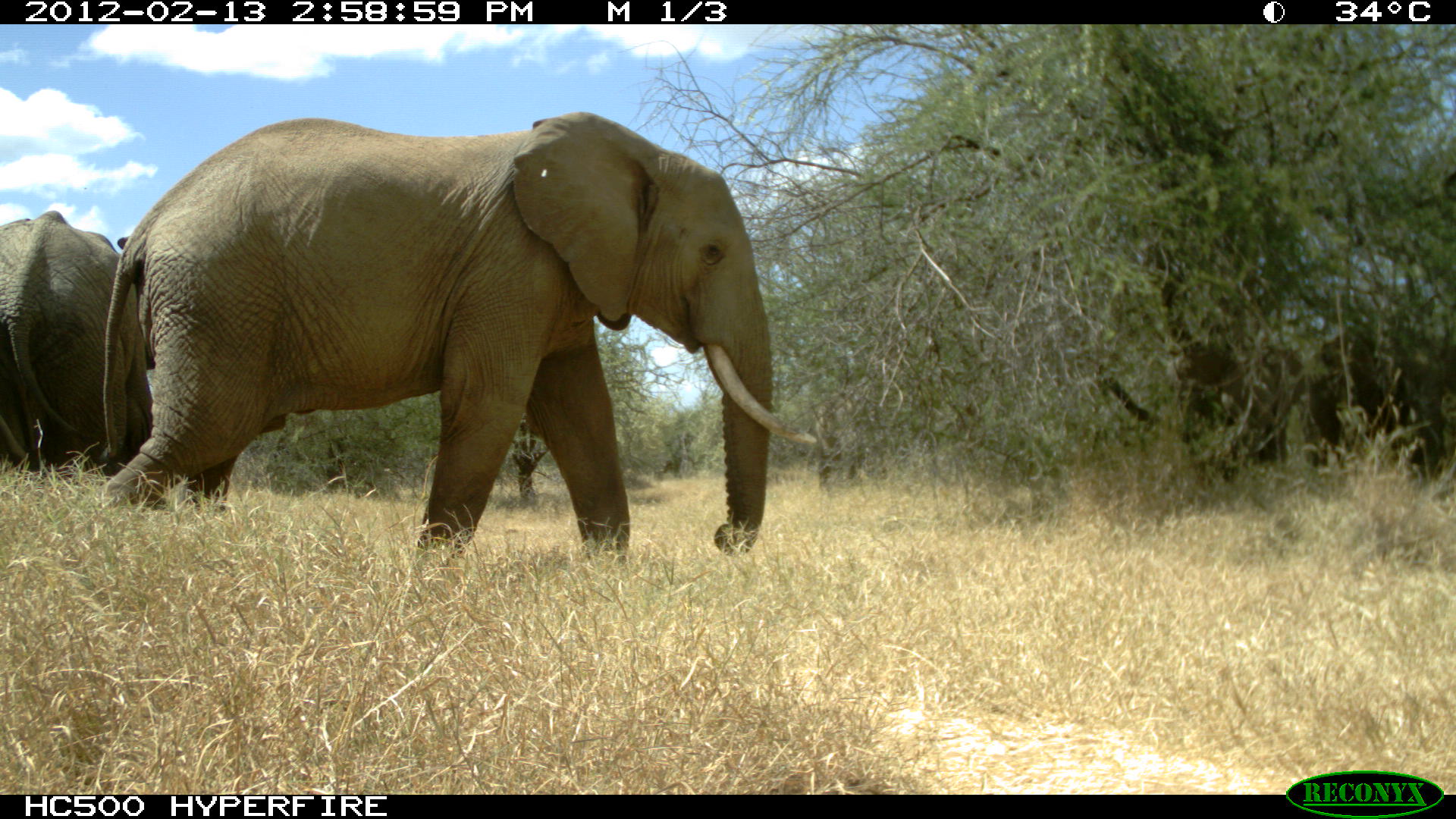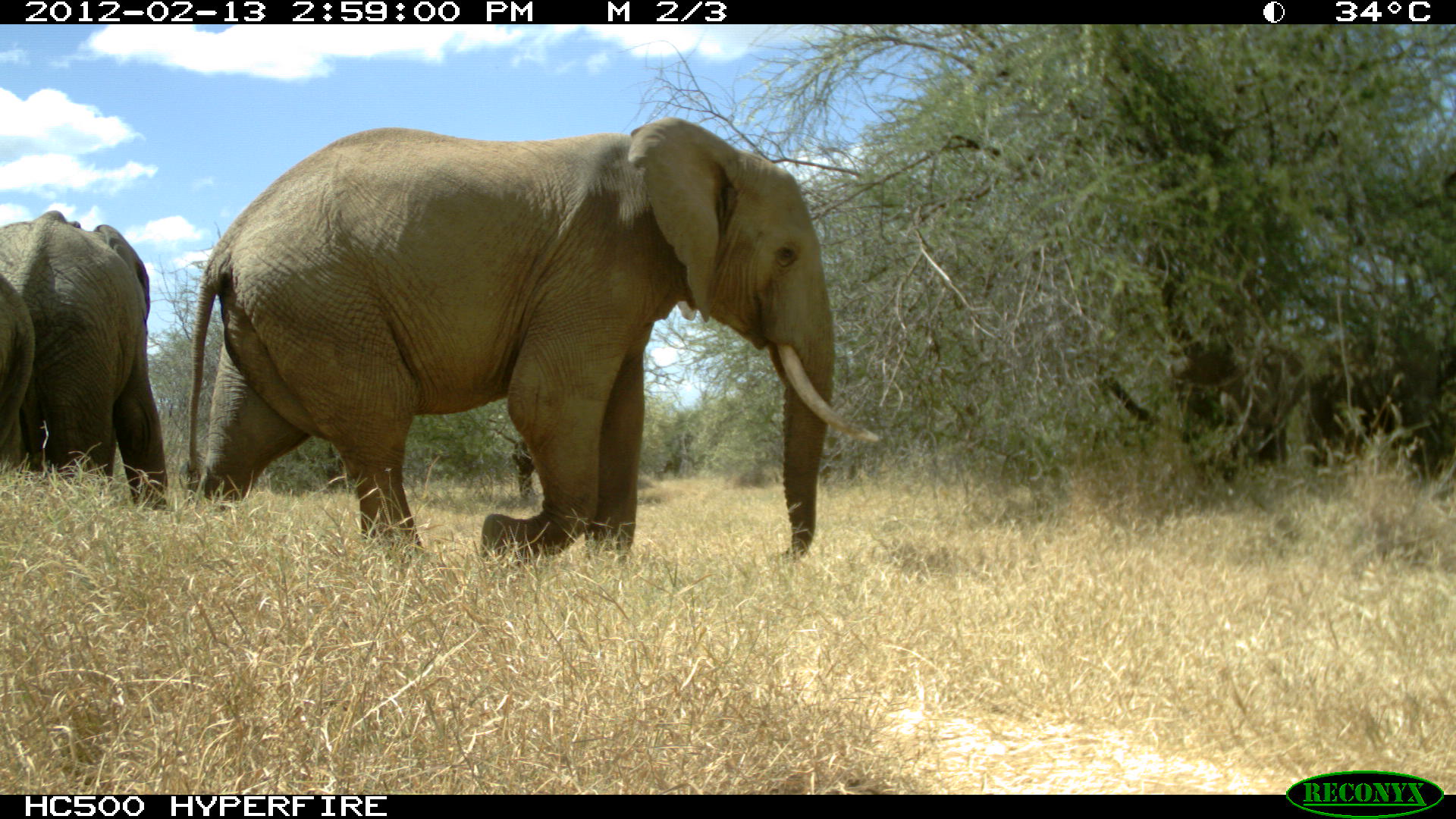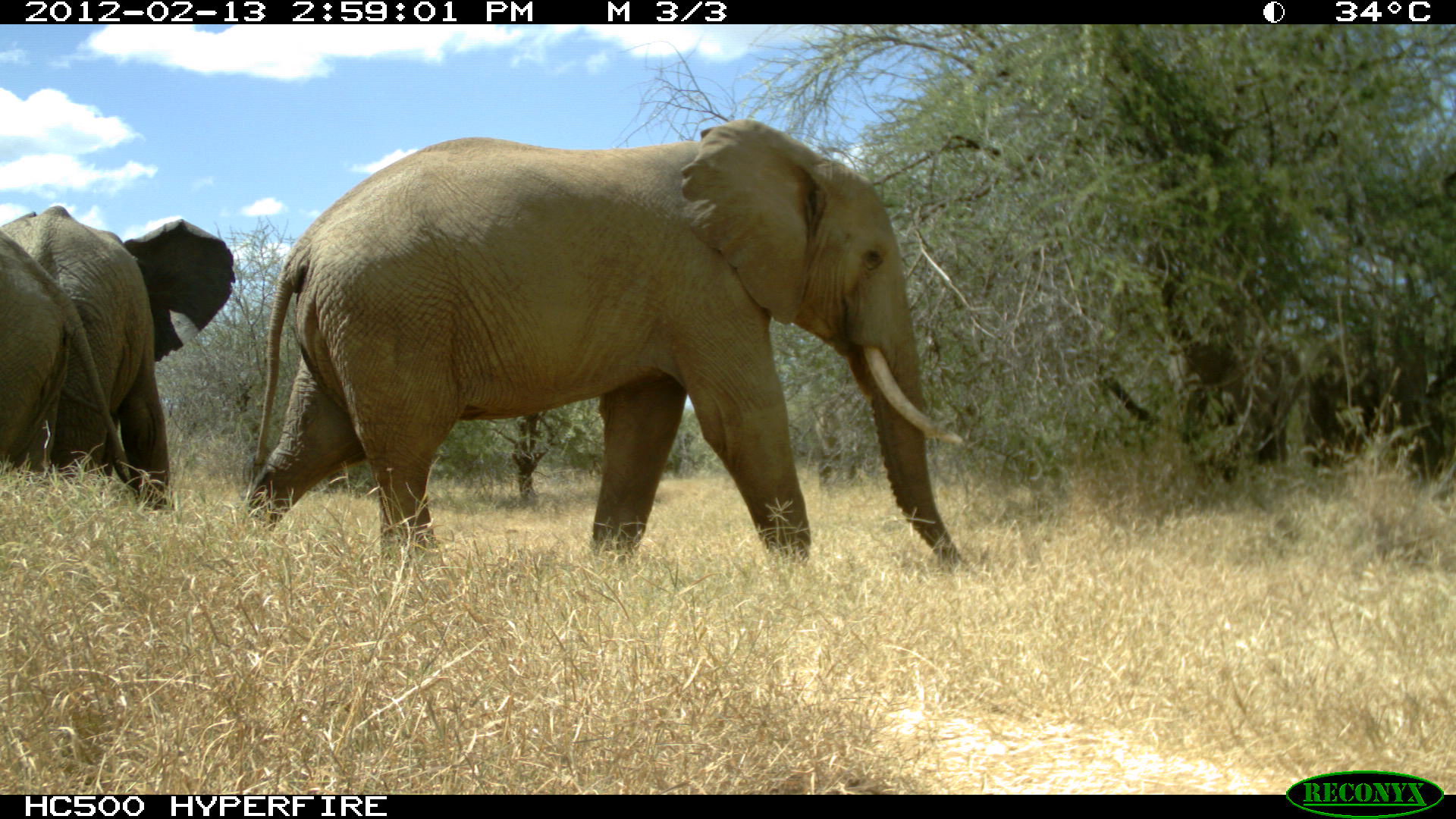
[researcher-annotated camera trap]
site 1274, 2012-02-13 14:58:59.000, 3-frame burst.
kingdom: Animalia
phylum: Chordata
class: Mammalia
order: Proboscidea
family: Elephantidae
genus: Loxodonta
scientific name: Loxodonta africana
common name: african bush elephant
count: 3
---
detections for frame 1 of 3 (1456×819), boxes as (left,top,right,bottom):
loxodonta africana: (91,107,819,565); (1,208,168,497); (1298,306,1453,480)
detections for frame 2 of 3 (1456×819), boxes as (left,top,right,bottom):
loxodonta africana: (178,113,884,568); (1,207,167,514); (1298,306,1453,480); (0,274,41,458)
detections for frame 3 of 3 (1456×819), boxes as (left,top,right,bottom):
loxodonta africana: (238,114,966,569); (1,202,233,514); (0,229,132,486); (1296,315,1435,480)